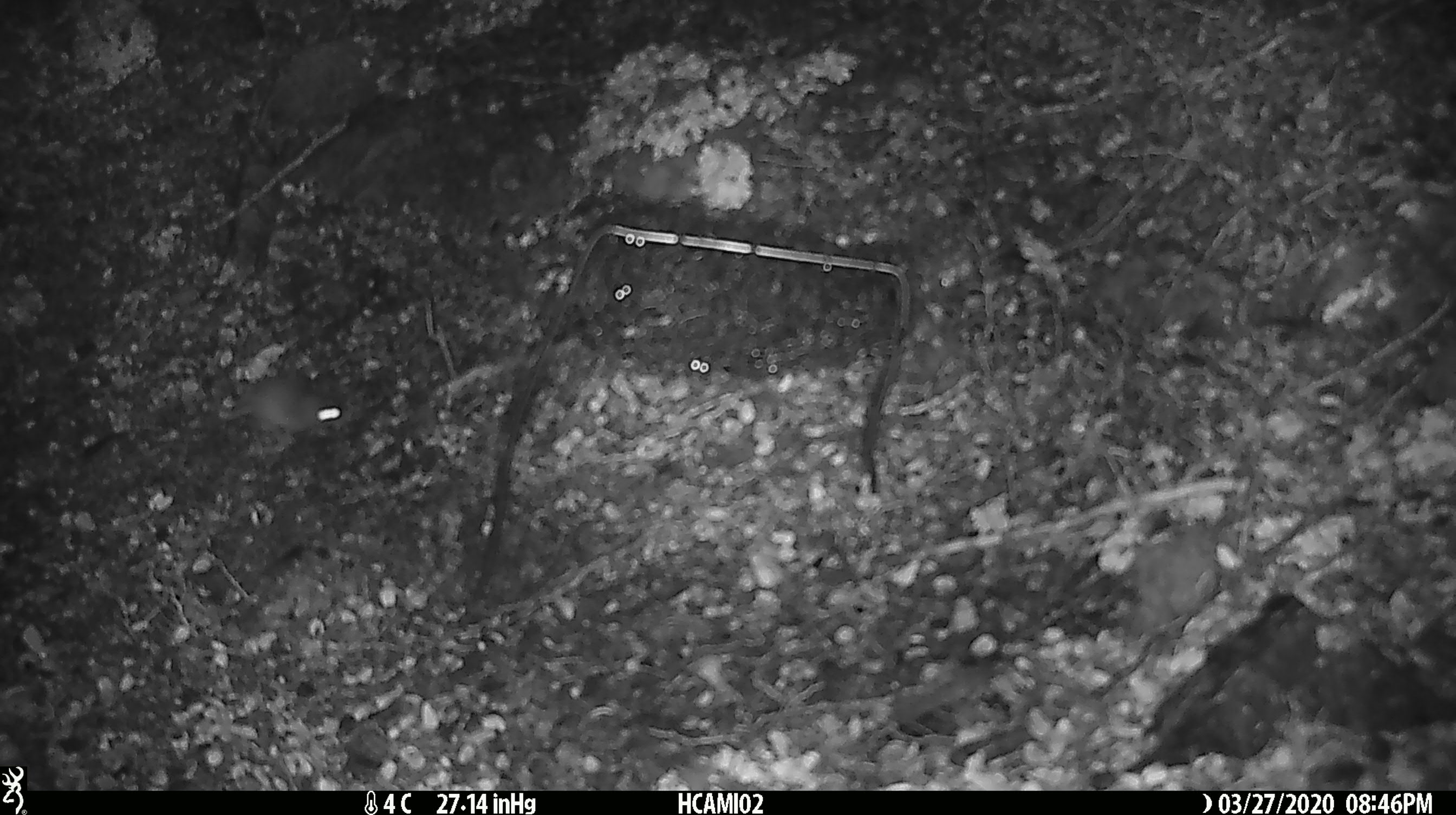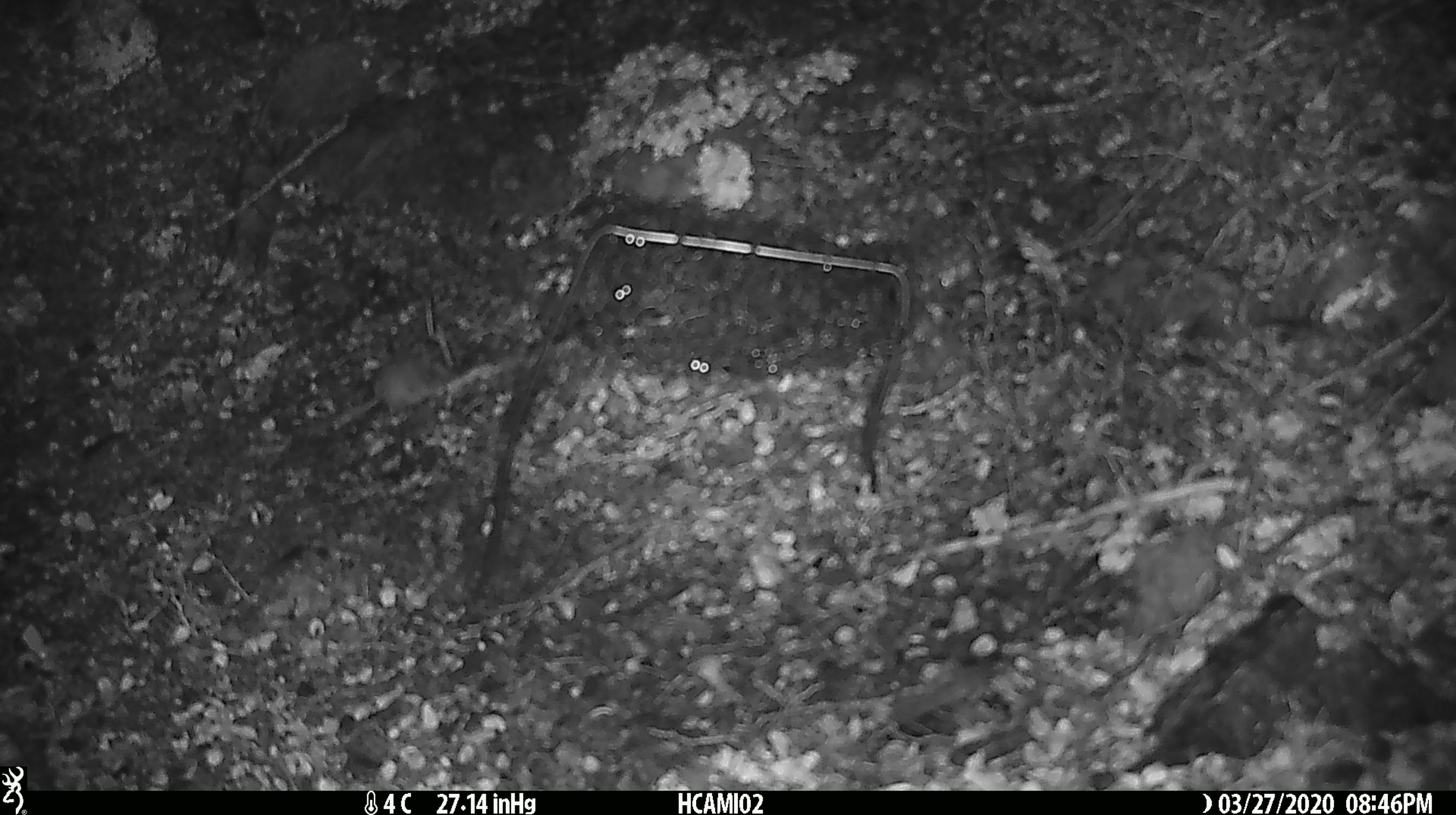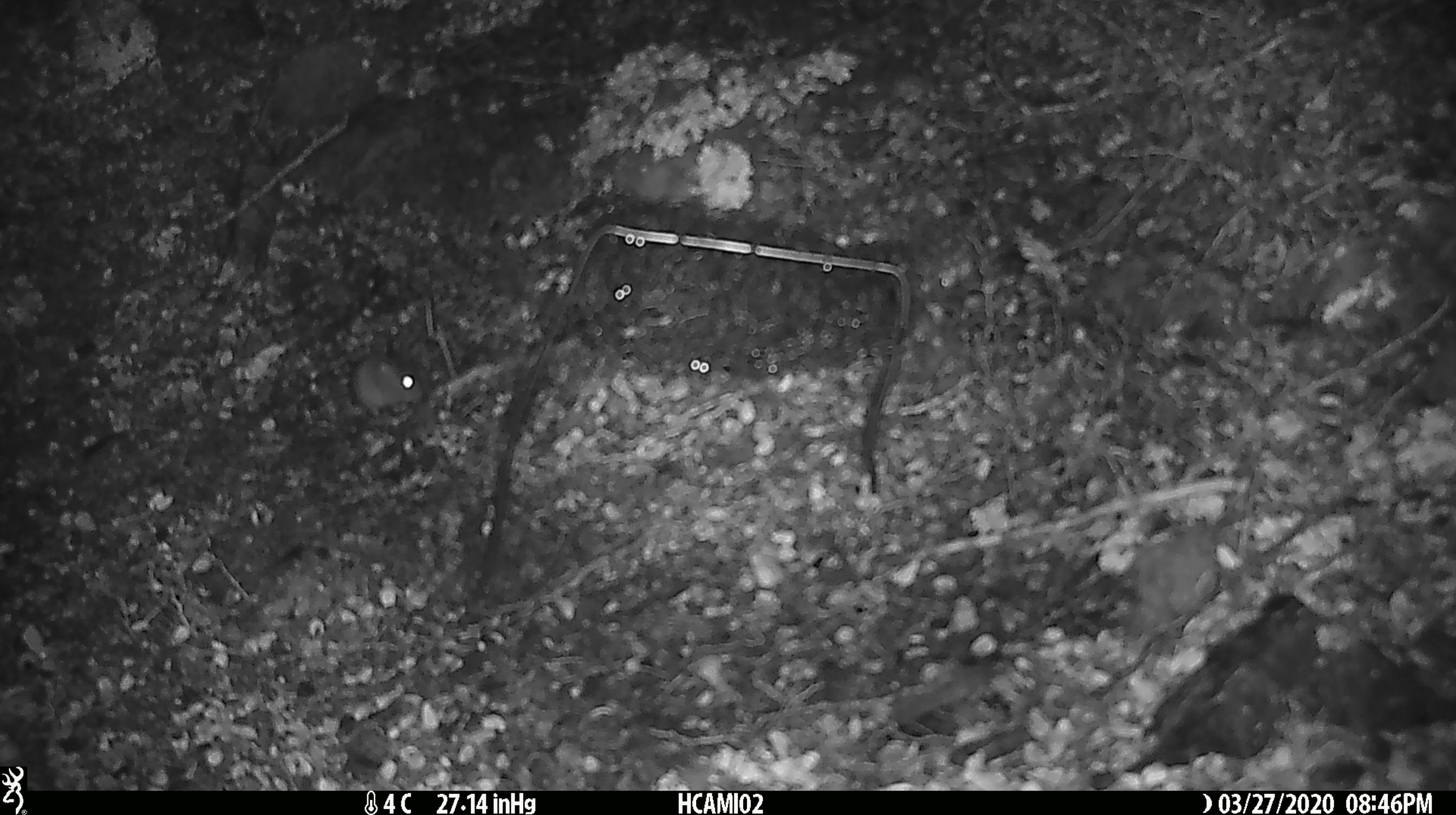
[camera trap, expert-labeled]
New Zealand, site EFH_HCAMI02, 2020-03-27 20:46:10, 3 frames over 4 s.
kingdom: Animalia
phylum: Chordata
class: Mammalia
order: Rodentia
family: Muridae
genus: Mus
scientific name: Mus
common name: mouse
Mouse (Mus).